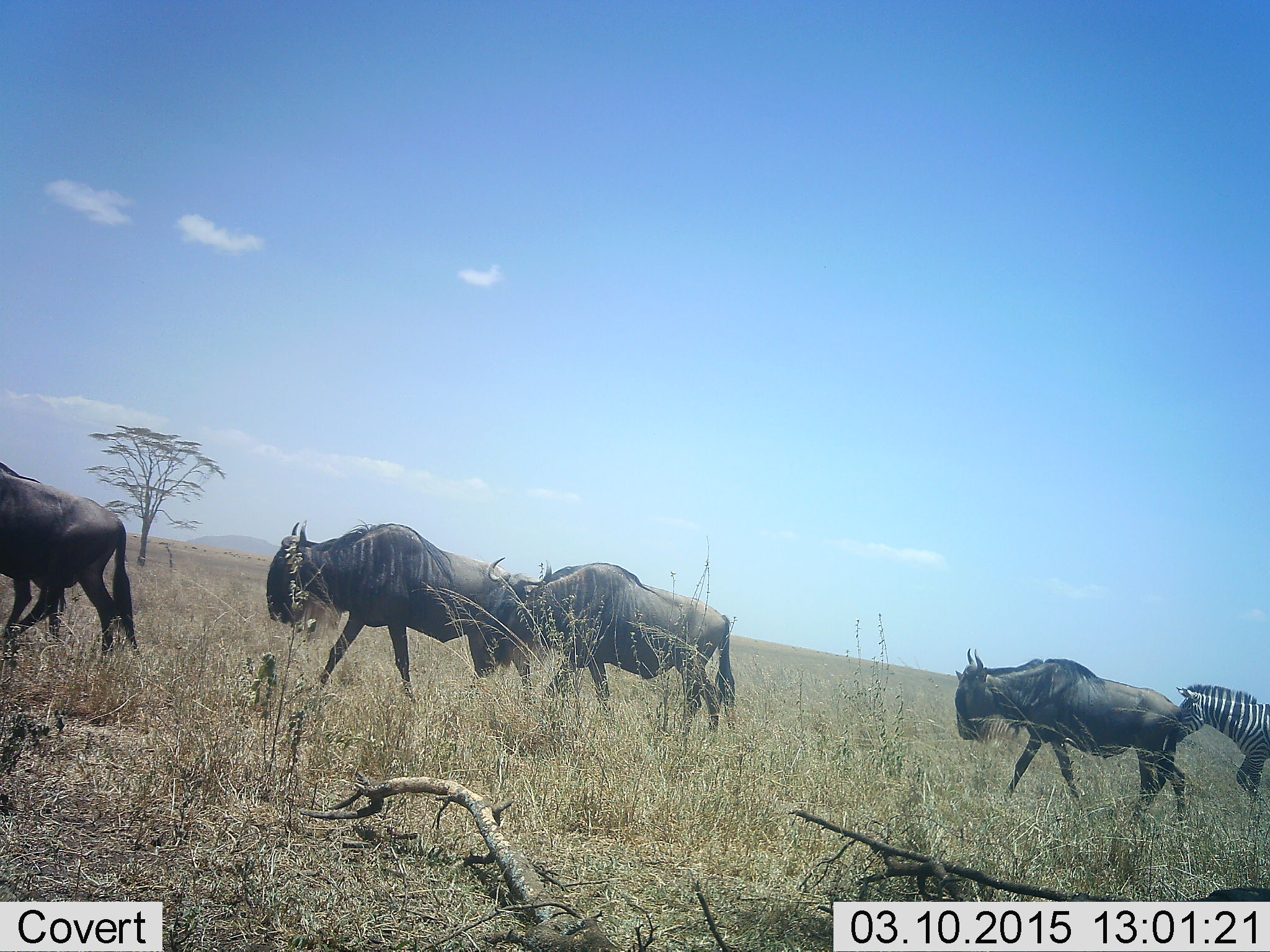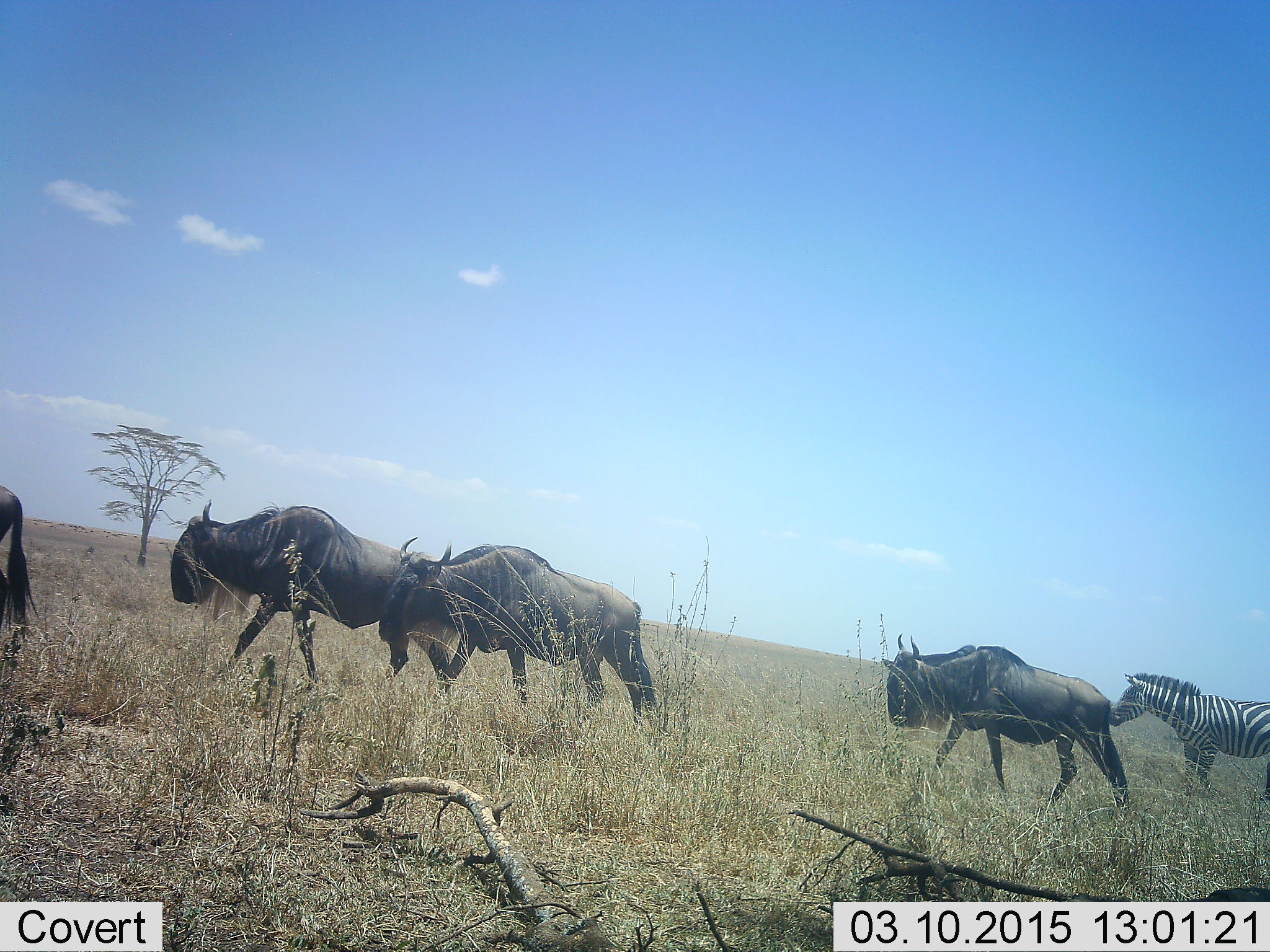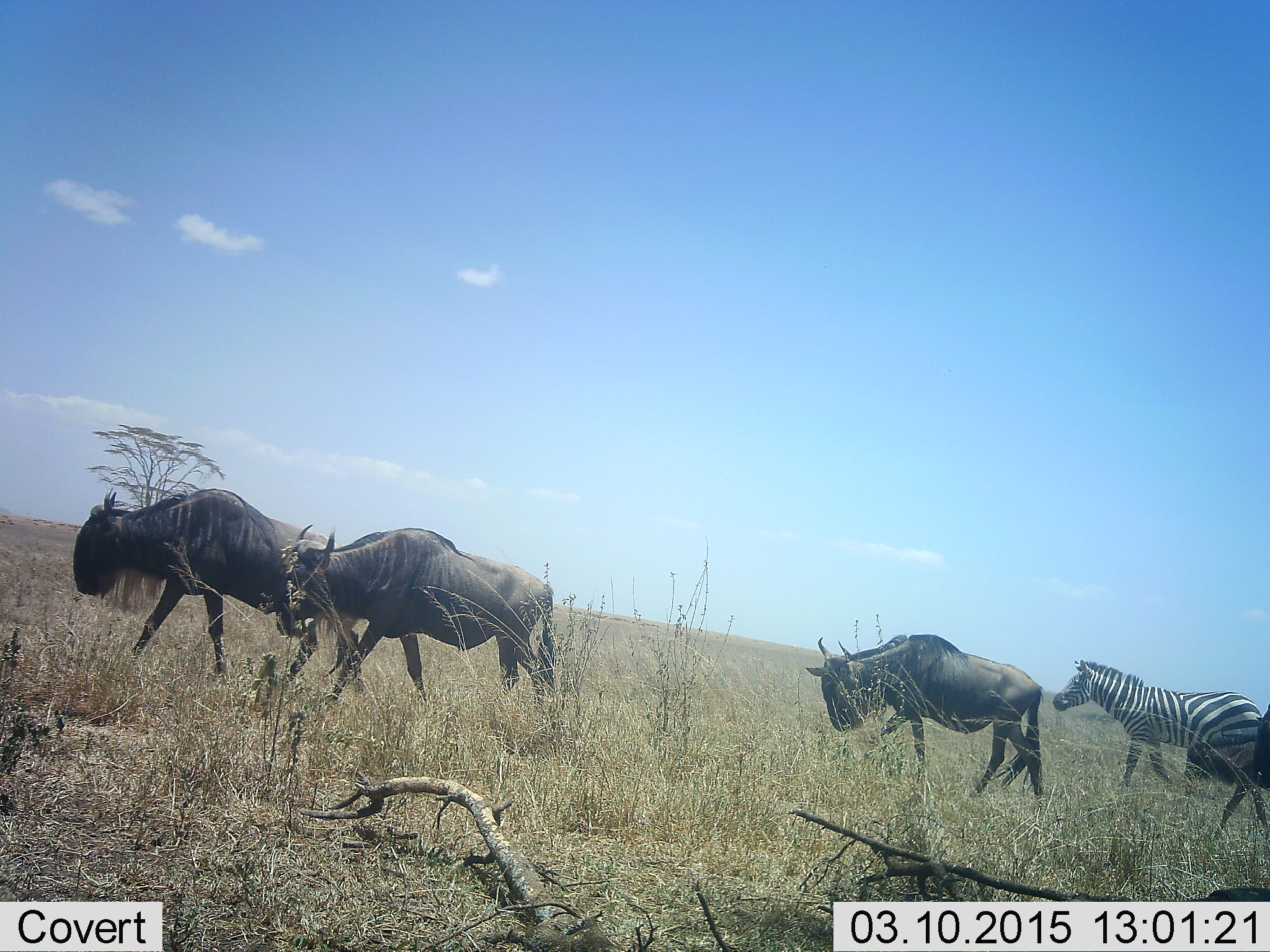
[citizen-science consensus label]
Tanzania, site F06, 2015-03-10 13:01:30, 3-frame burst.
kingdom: Animalia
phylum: Chordata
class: Mammalia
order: Artiodactyla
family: Bovidae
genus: Connochaetes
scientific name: Connochaetes taurinus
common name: blue wildebeest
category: wildebeest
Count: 4.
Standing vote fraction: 10%.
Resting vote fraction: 0%.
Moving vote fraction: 100%.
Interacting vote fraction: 0%.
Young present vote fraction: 10%.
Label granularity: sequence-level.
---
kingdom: Animalia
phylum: Chordata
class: Mammalia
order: Perissodactyla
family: Equidae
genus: Equus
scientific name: Equus quagga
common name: plains zebra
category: zebra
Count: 1.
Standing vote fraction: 40%.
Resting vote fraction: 0%.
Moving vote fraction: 60%.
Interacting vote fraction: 0%.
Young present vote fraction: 0%.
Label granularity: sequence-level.